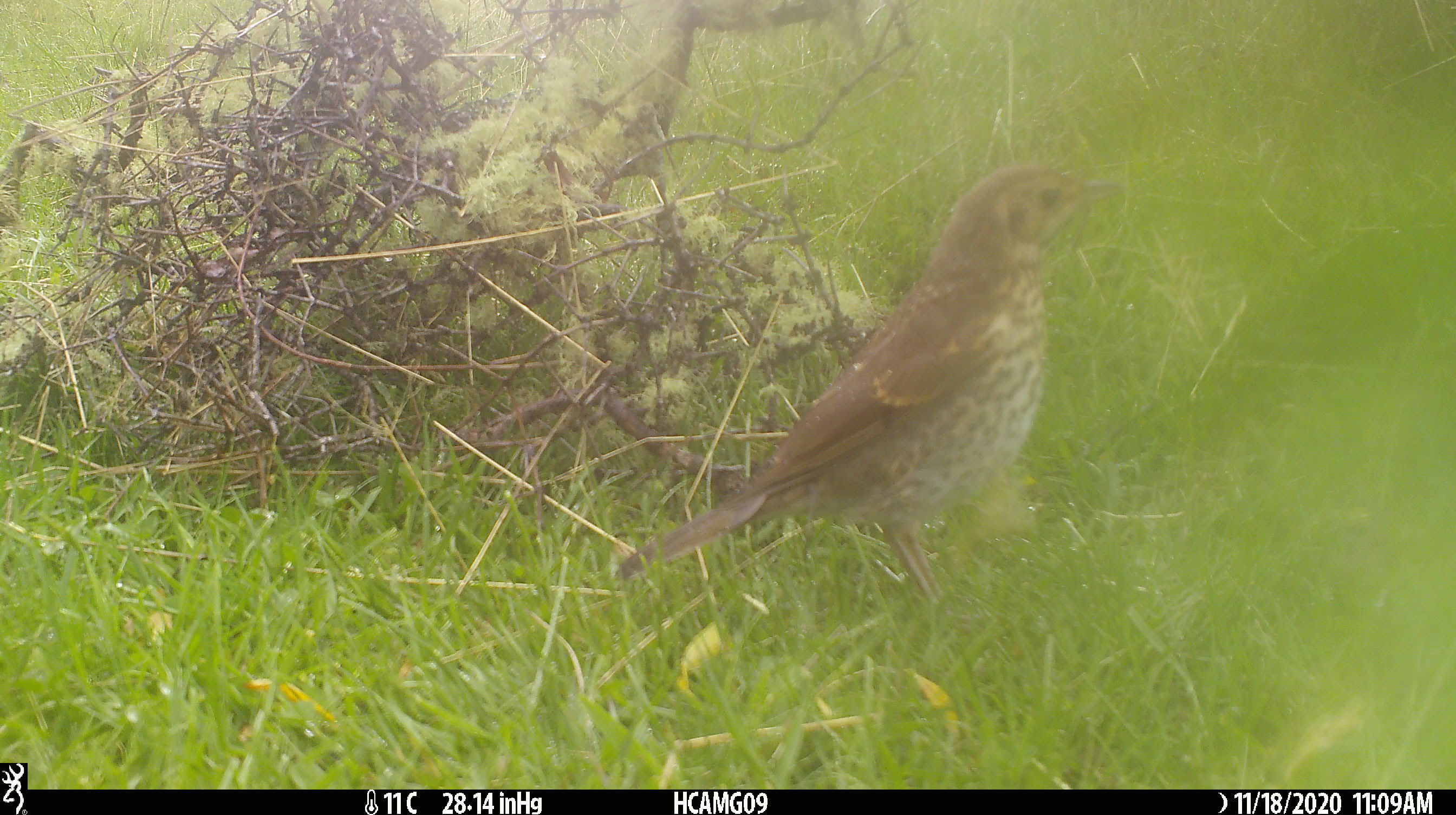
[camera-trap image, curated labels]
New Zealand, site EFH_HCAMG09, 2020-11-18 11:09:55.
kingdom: Animalia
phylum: Chordata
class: Aves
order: Passeriformes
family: Turdidae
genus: Turdus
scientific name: Turdus philomelos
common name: song thrush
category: thrush